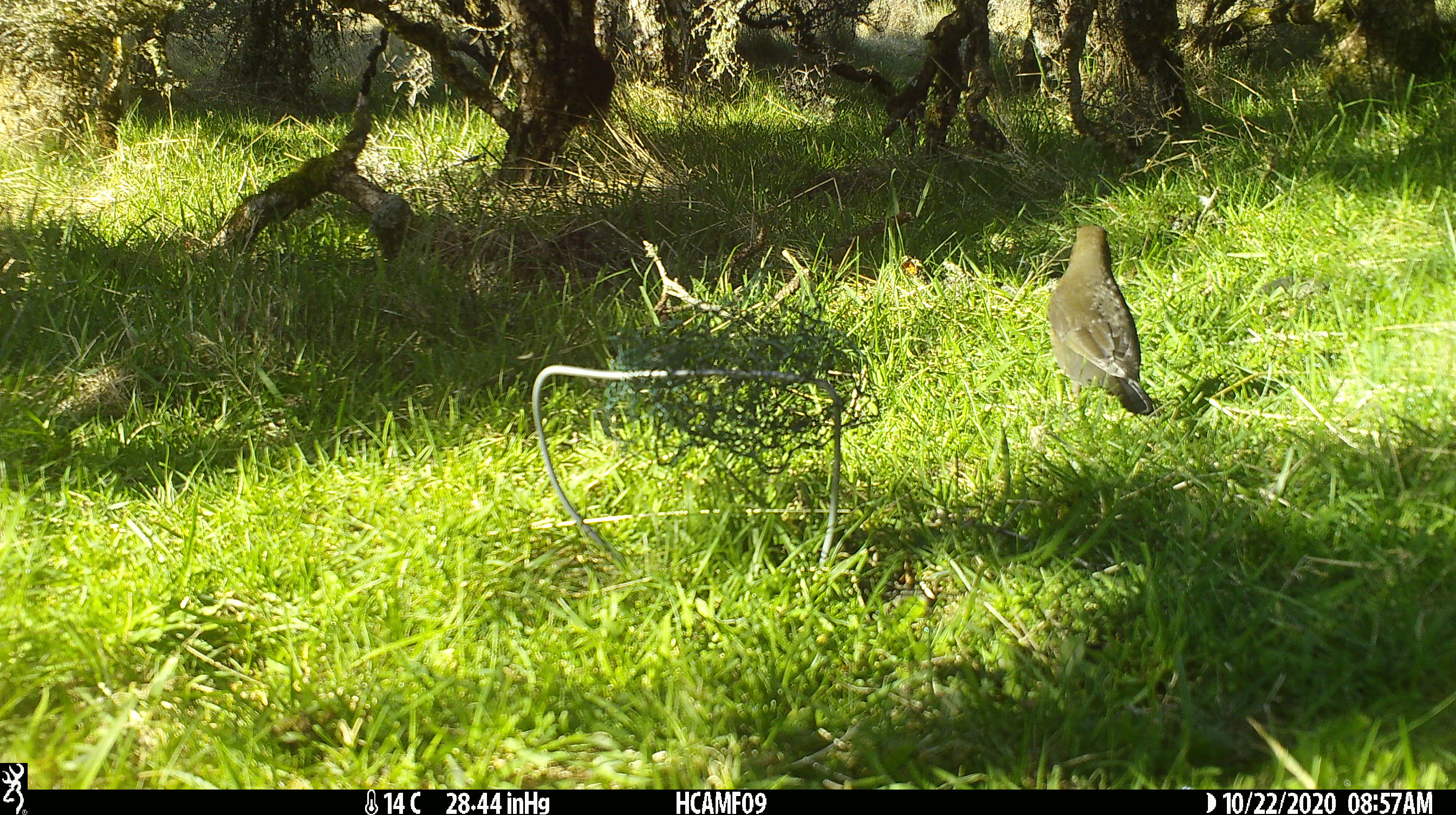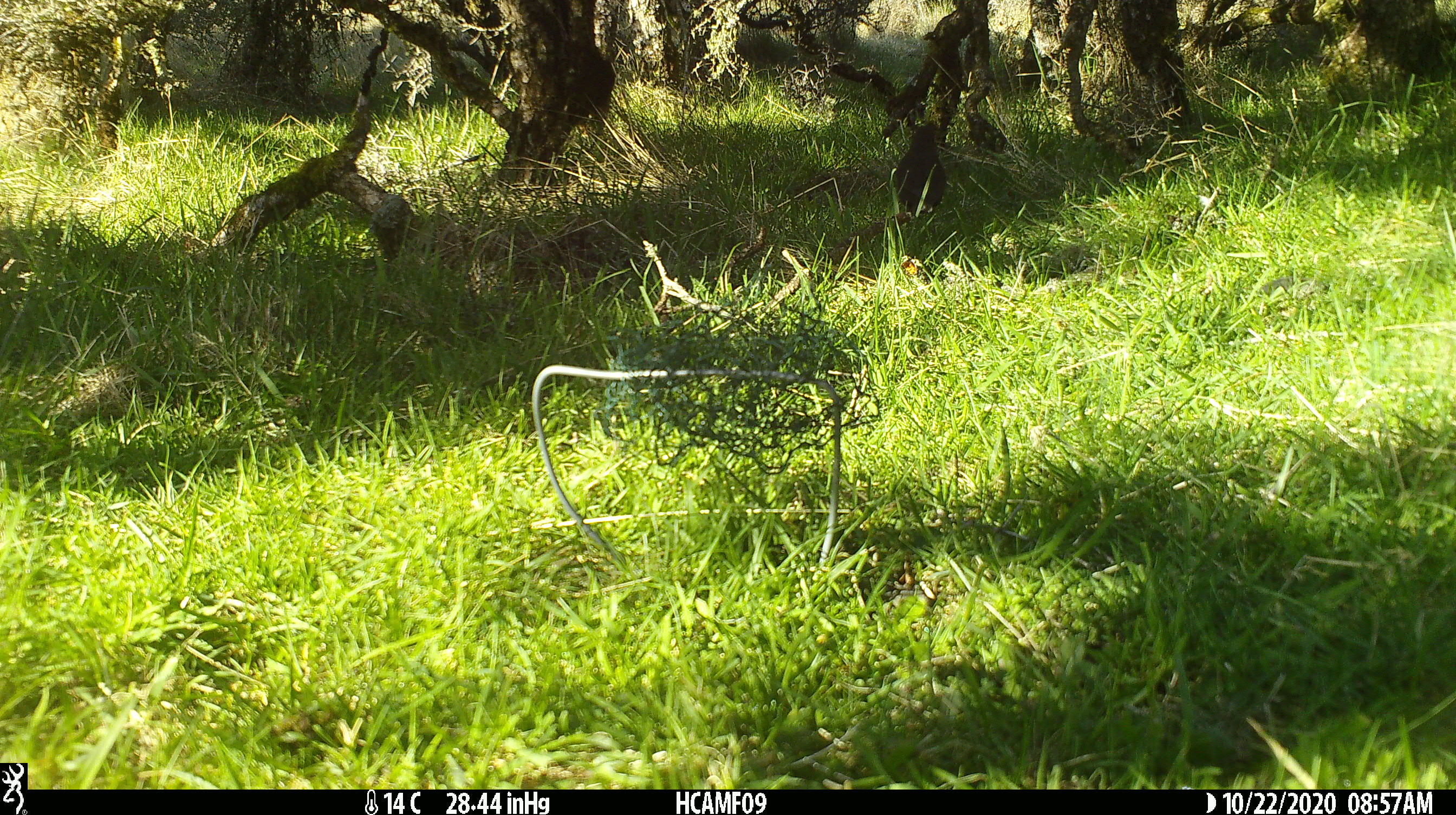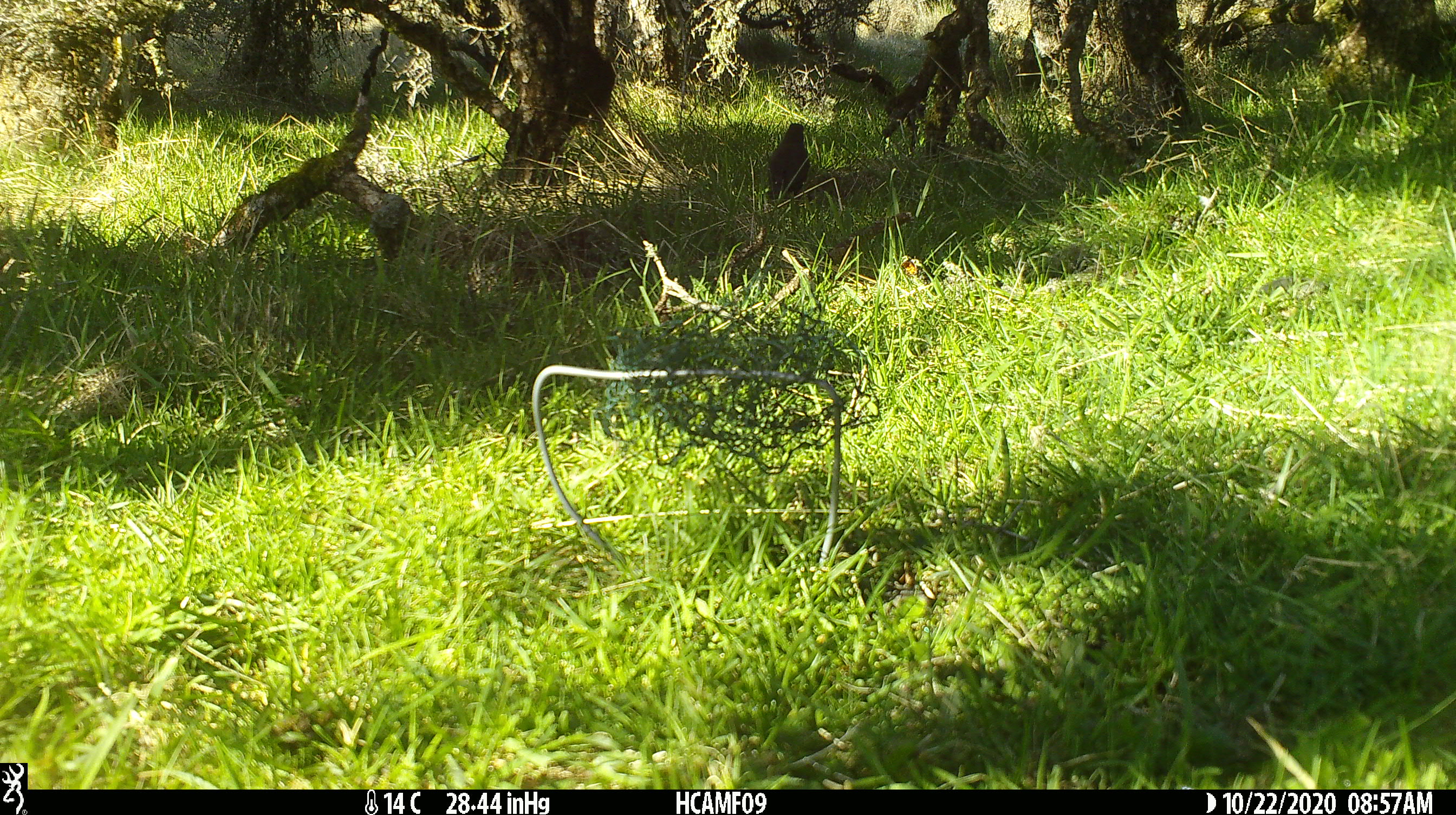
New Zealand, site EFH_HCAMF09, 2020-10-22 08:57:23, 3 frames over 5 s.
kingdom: Animalia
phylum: Chordata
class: Aves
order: Passeriformes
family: Turdidae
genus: Turdus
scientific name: Turdus merula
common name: eurasian blackbird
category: blackbird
Blackbird (eurasian blackbird) (Turdus merula).